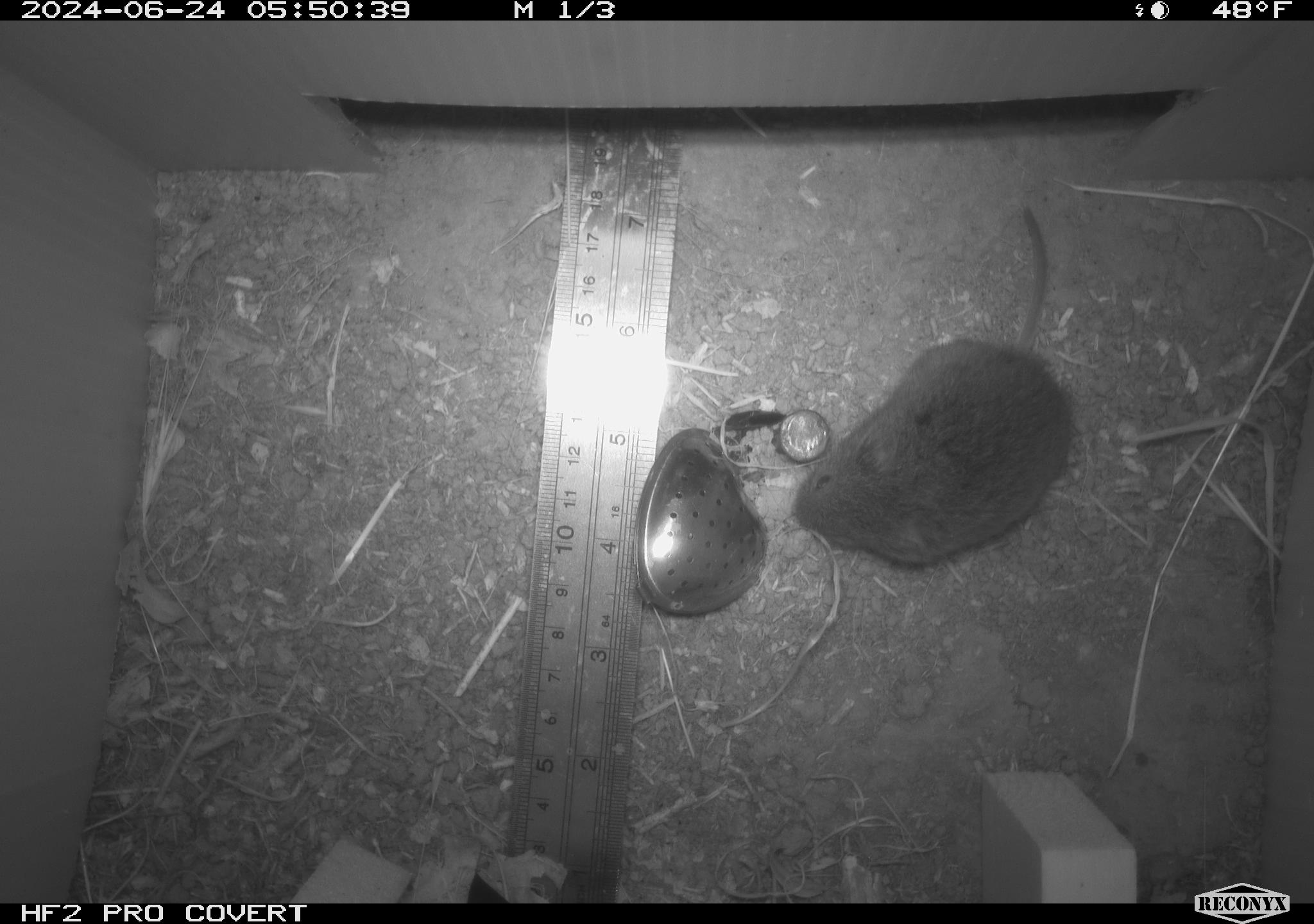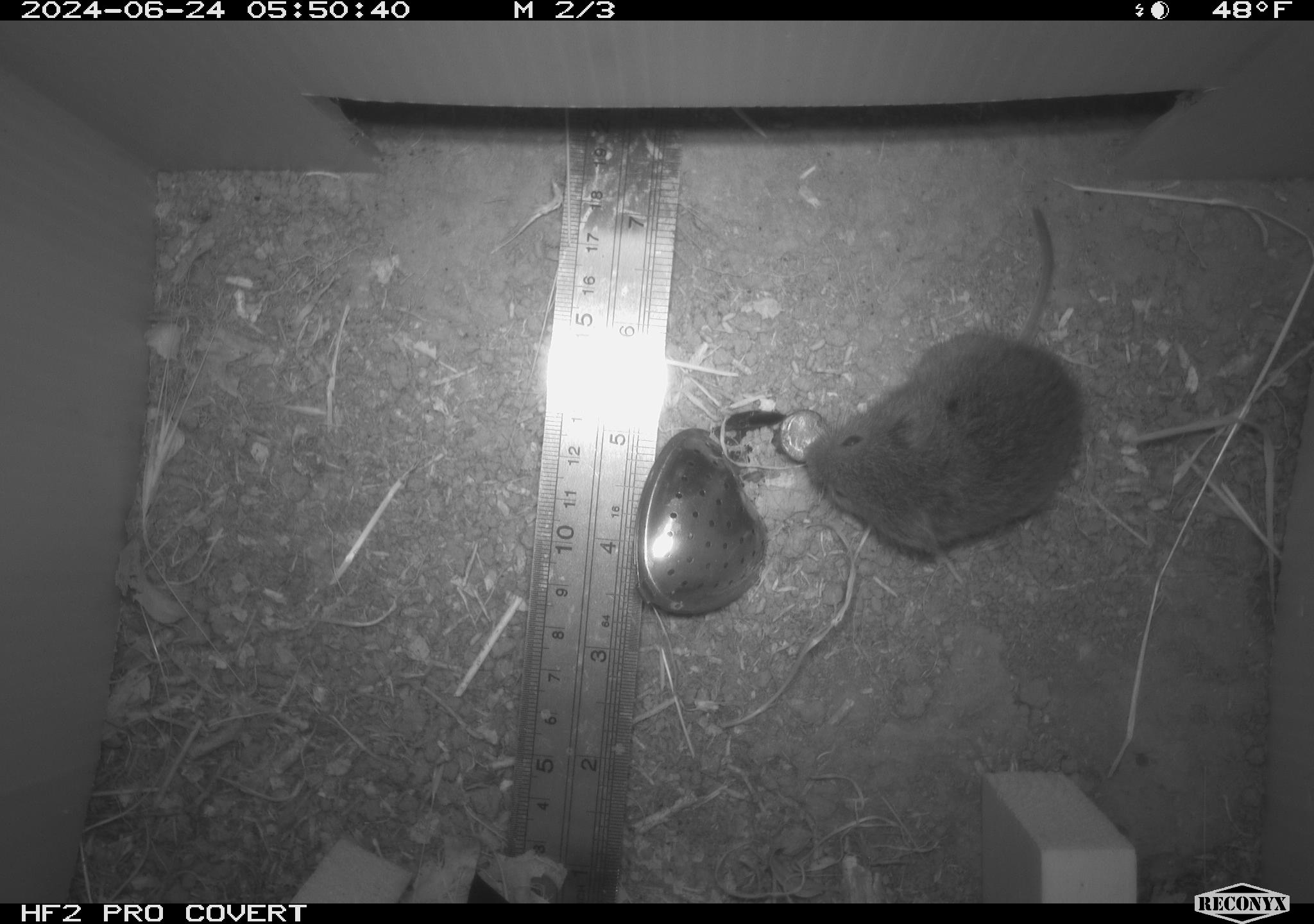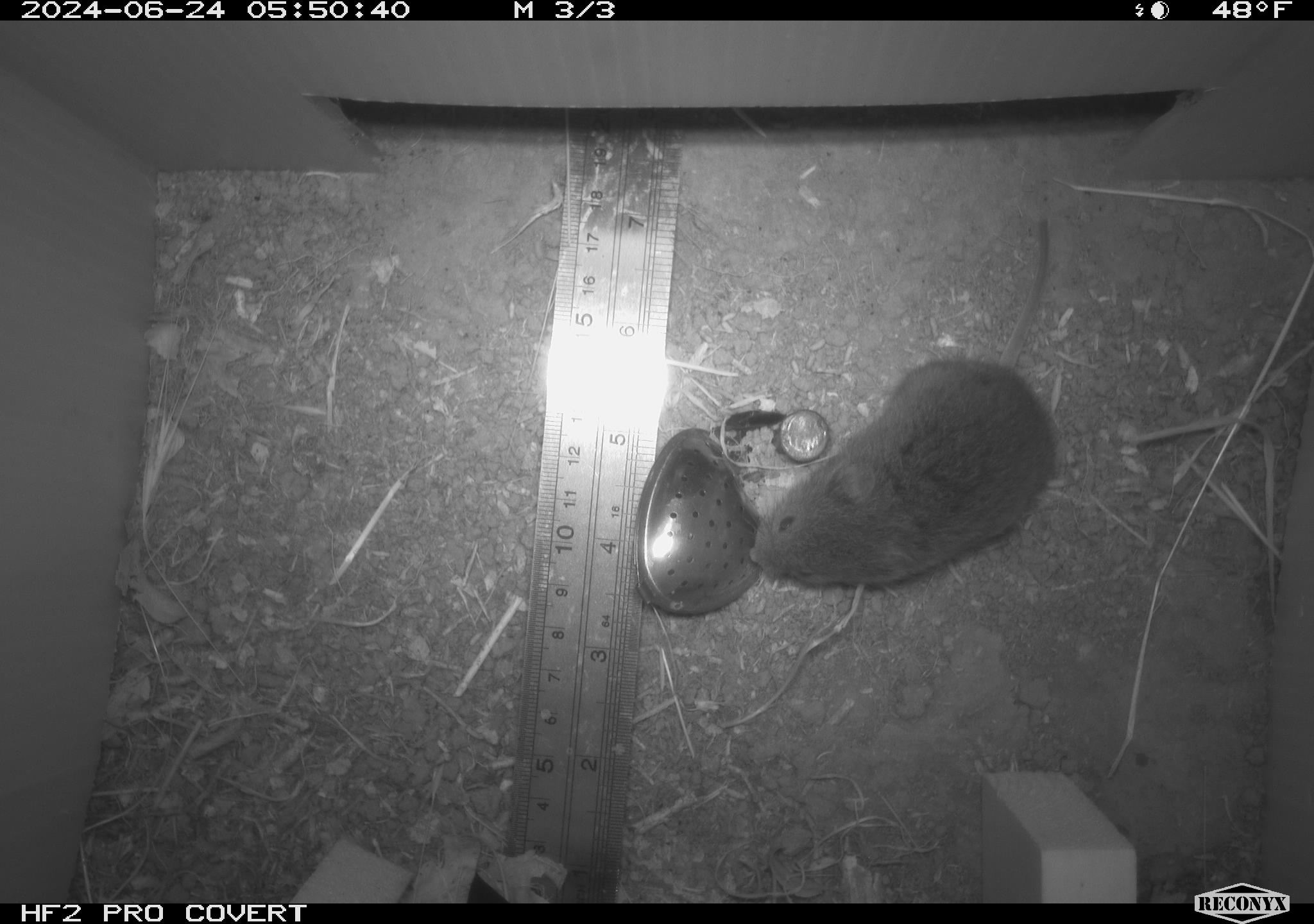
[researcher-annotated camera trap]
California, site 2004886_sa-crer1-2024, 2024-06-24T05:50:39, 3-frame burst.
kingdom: Animalia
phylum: Chordata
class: Mammalia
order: Rodentia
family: Cricetidae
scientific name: Arvicolinae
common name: voles, lemmings, and muskrats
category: arvicolinae subfamily